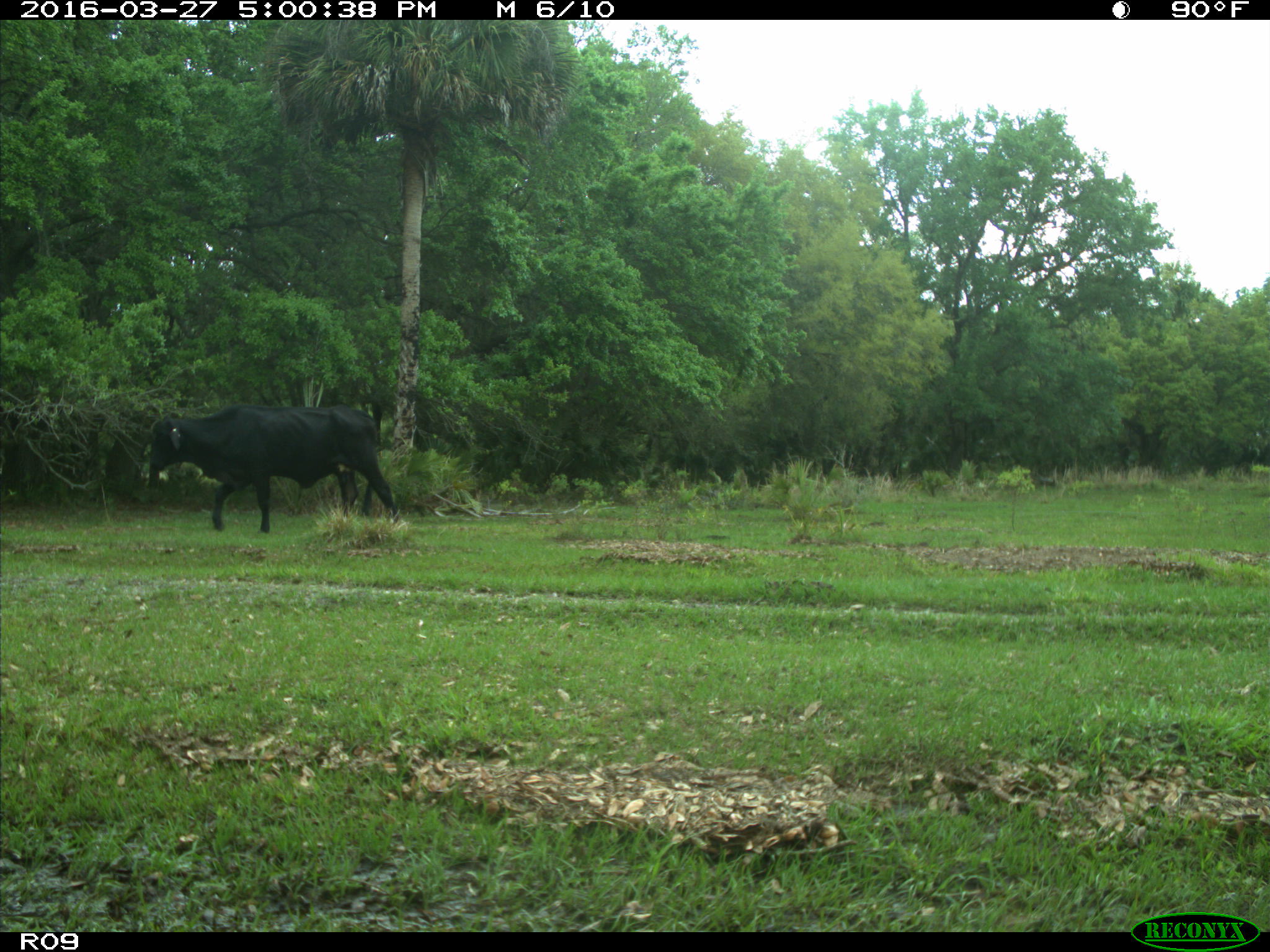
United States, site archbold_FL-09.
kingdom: Animalia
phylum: Chordata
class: Mammalia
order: Artiodactyla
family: Bovidae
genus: Bos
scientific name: Bos taurus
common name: domestic cow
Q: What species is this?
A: Bos taurus (domestic cow).